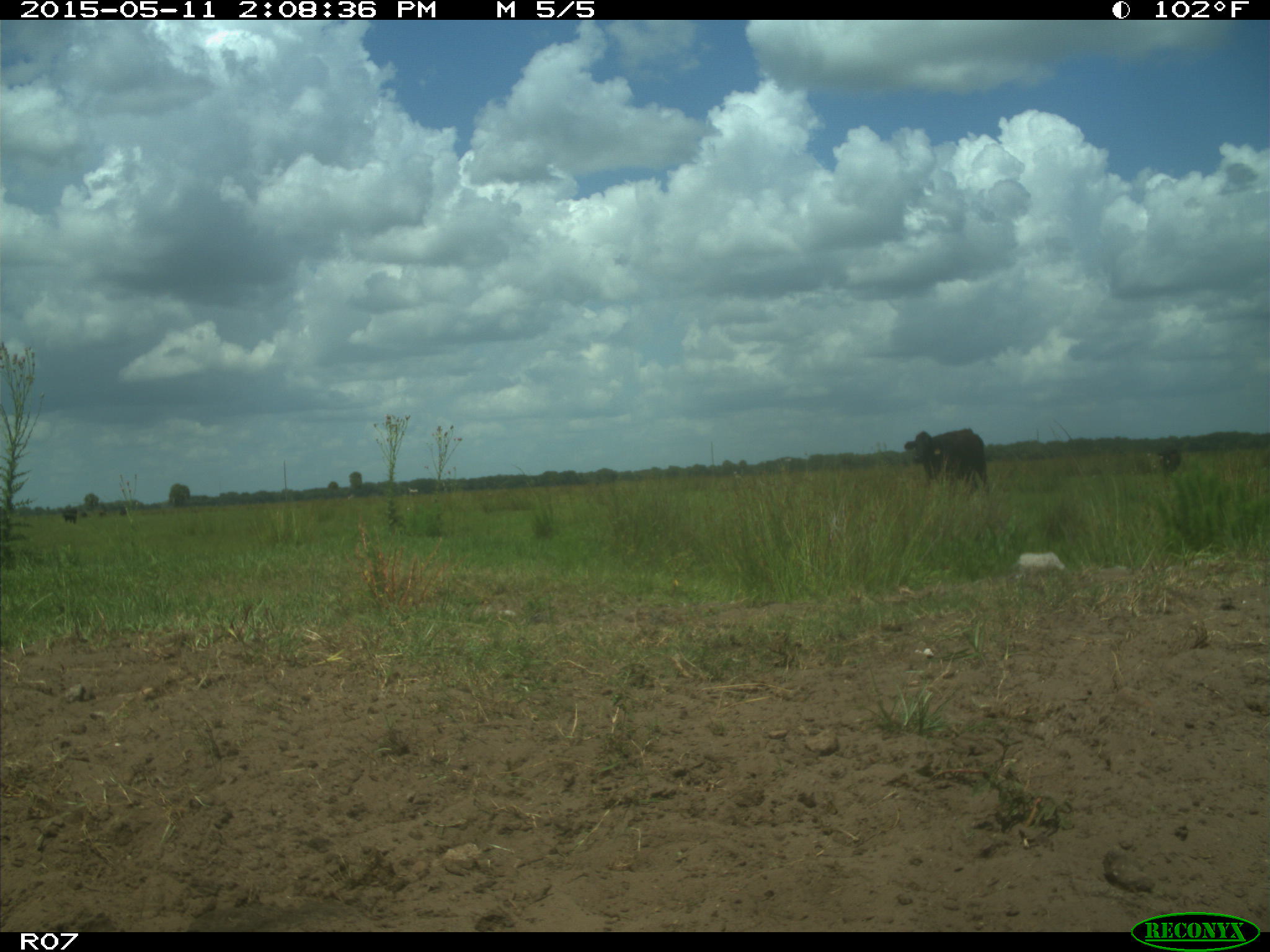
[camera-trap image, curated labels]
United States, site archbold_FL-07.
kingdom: Animalia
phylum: Chordata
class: Mammalia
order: Artiodactyla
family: Bovidae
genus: Bos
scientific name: Bos taurus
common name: domestic cow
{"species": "Bos taurus (domestic cow)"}